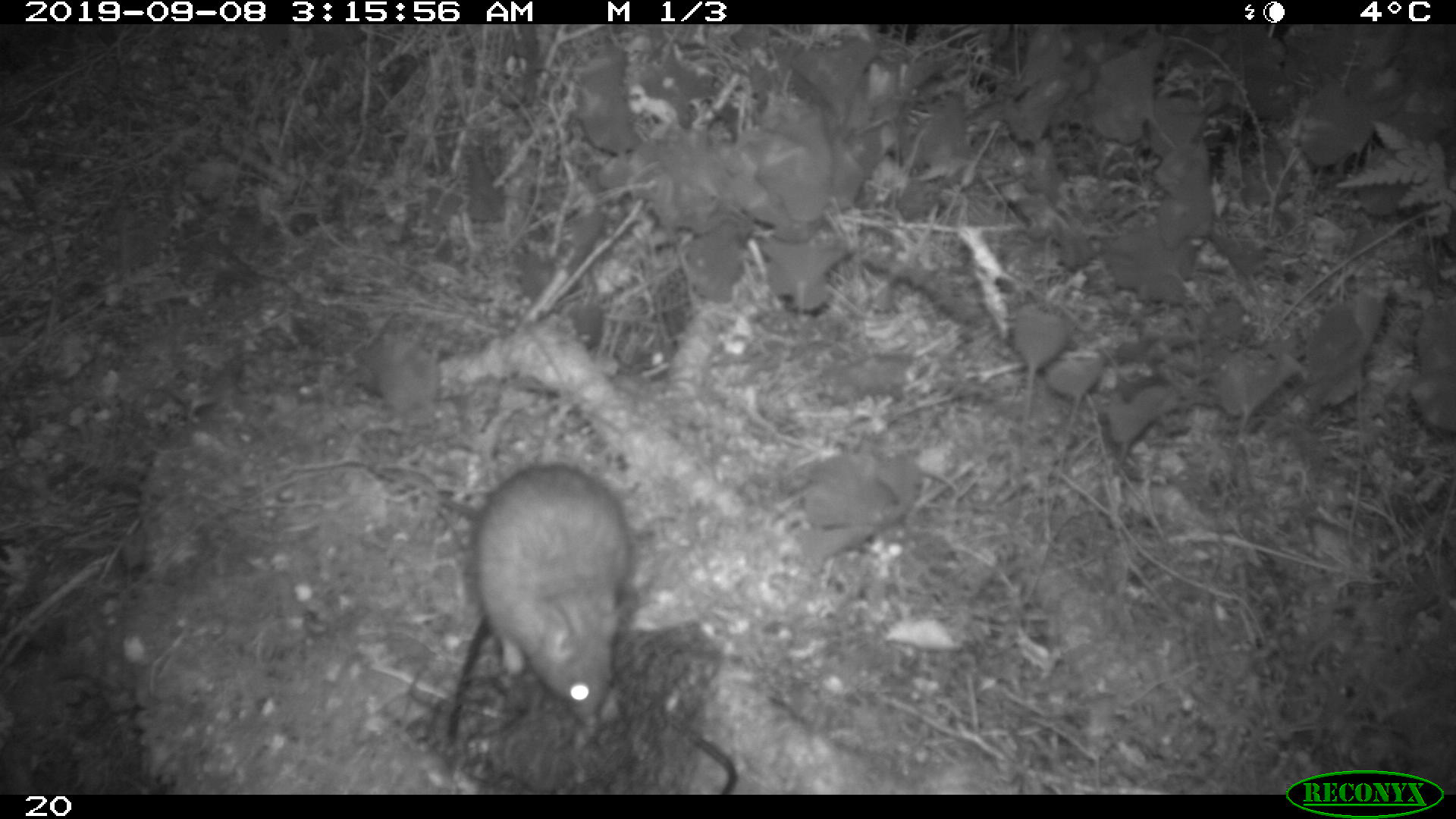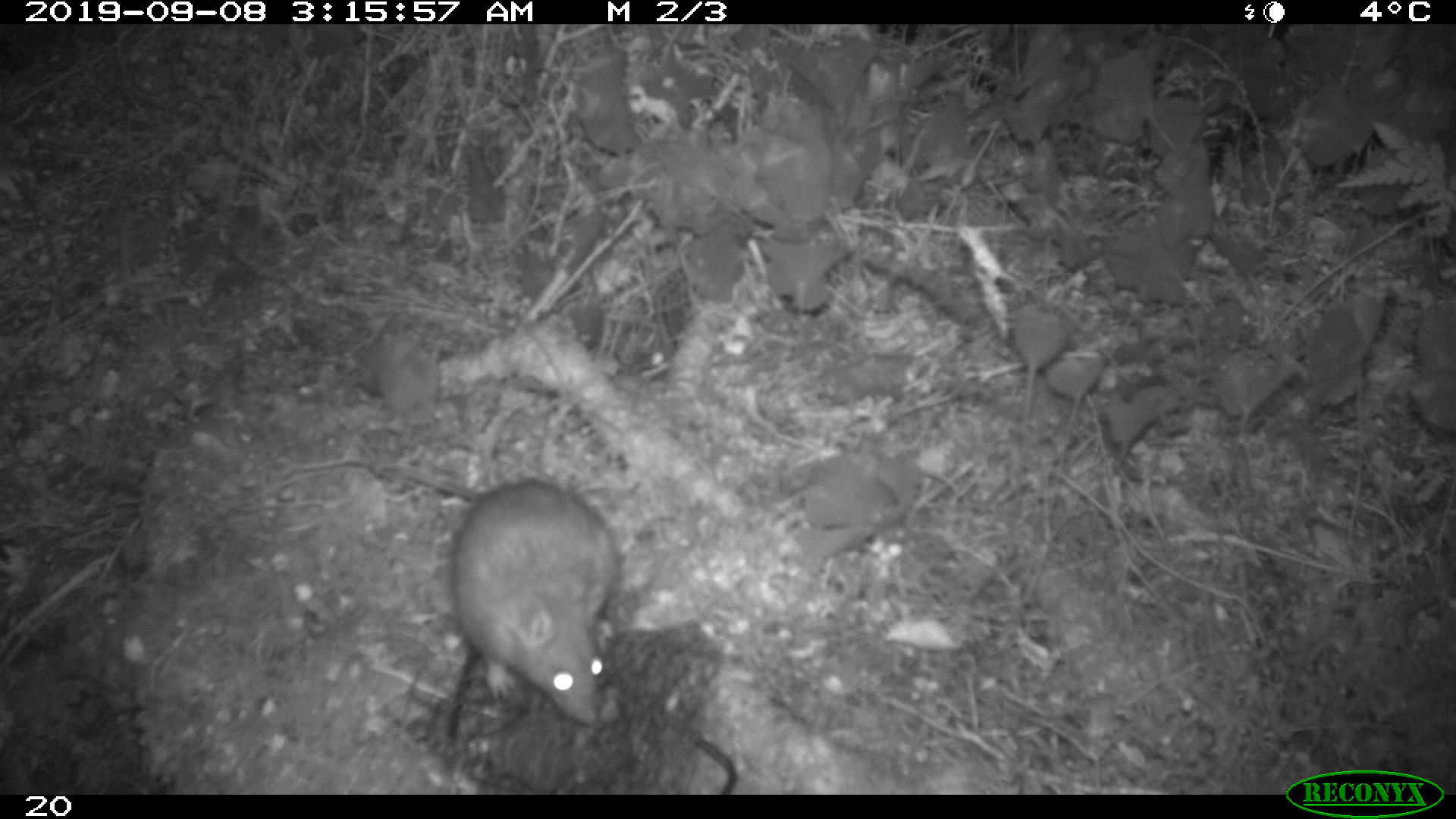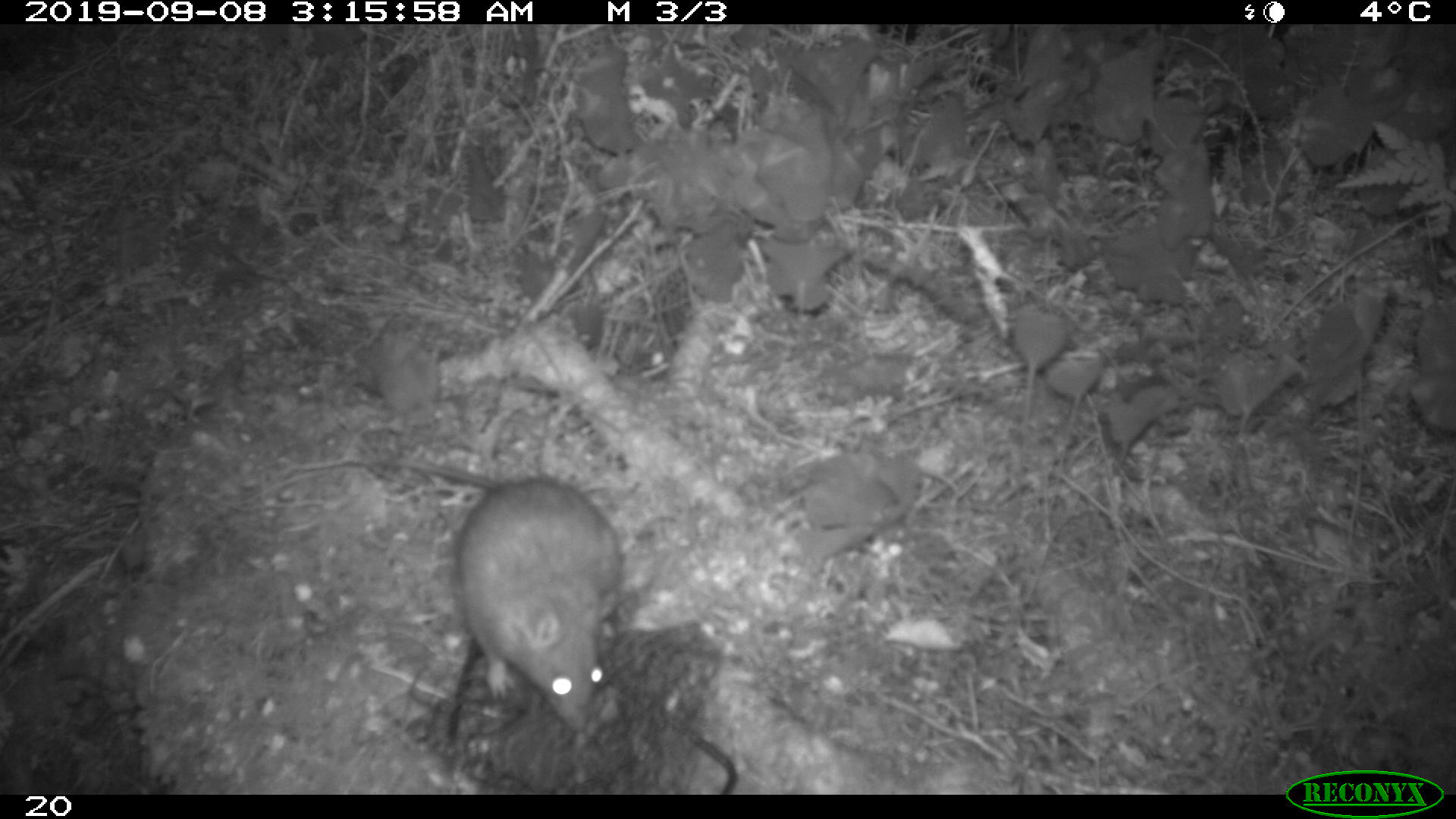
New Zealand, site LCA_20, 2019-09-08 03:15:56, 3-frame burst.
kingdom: Animalia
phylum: Chordata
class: Mammalia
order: Rodentia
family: Muridae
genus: Rattus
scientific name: Rattus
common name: rat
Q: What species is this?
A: Rat (Rattus).